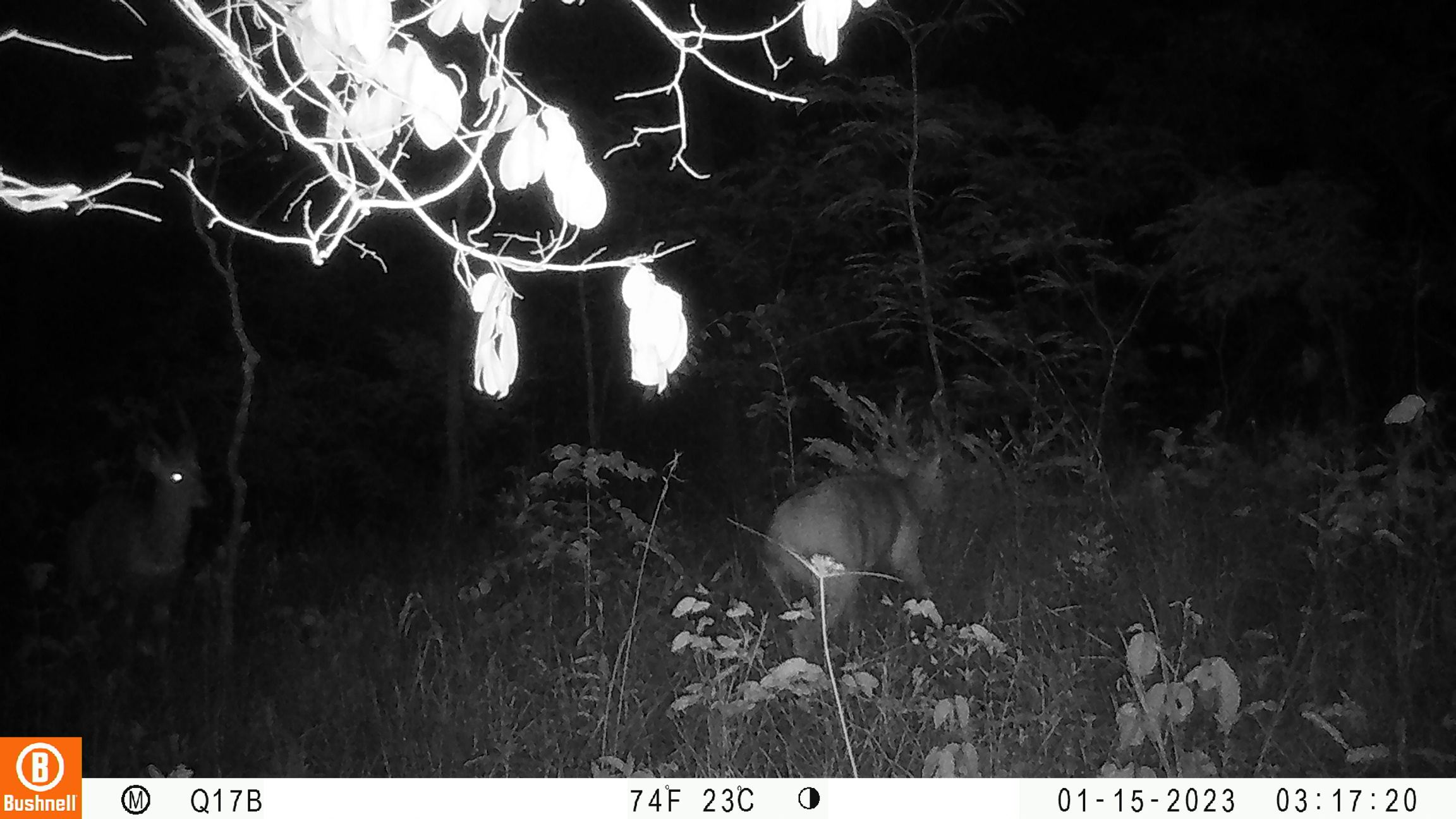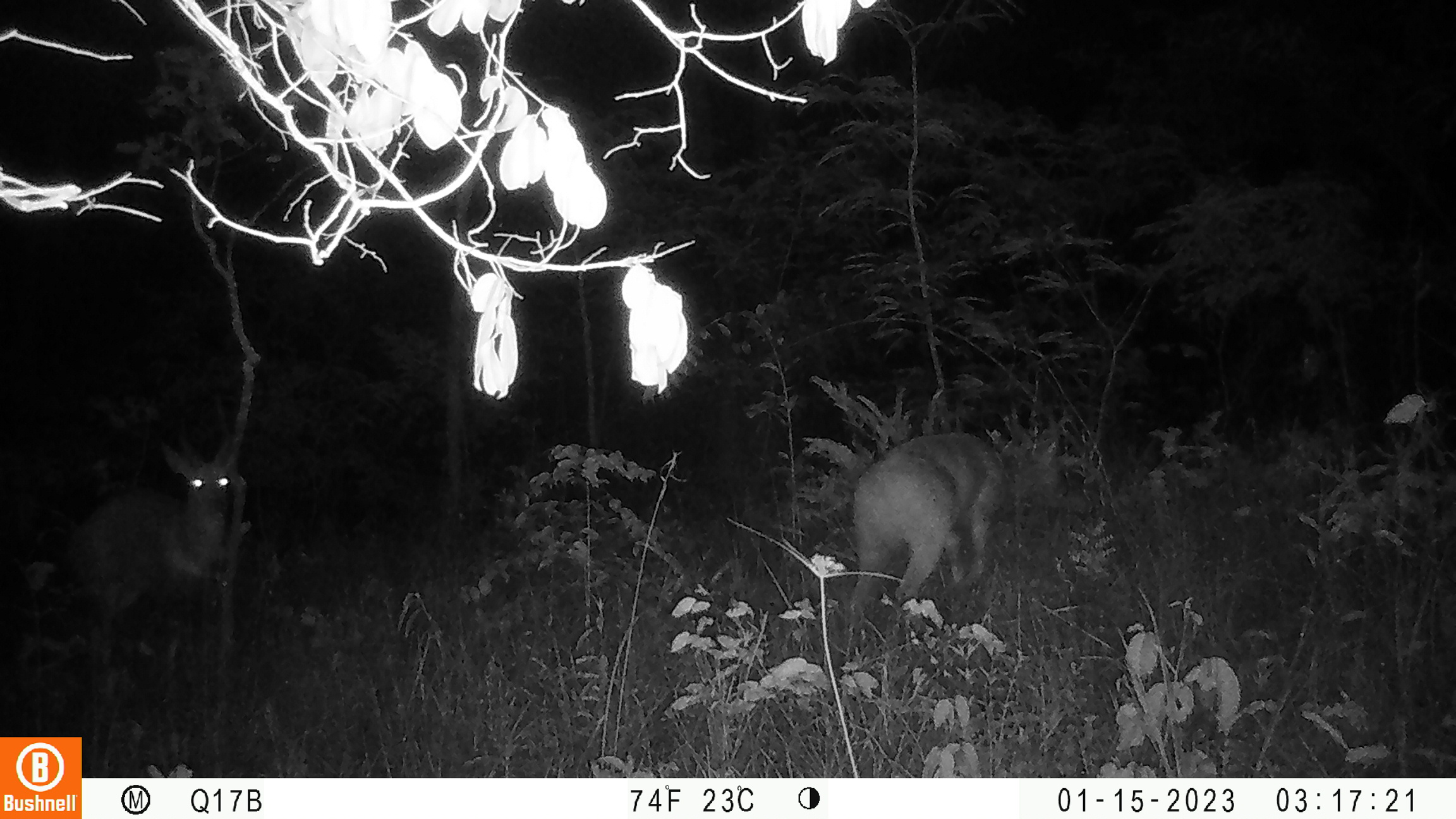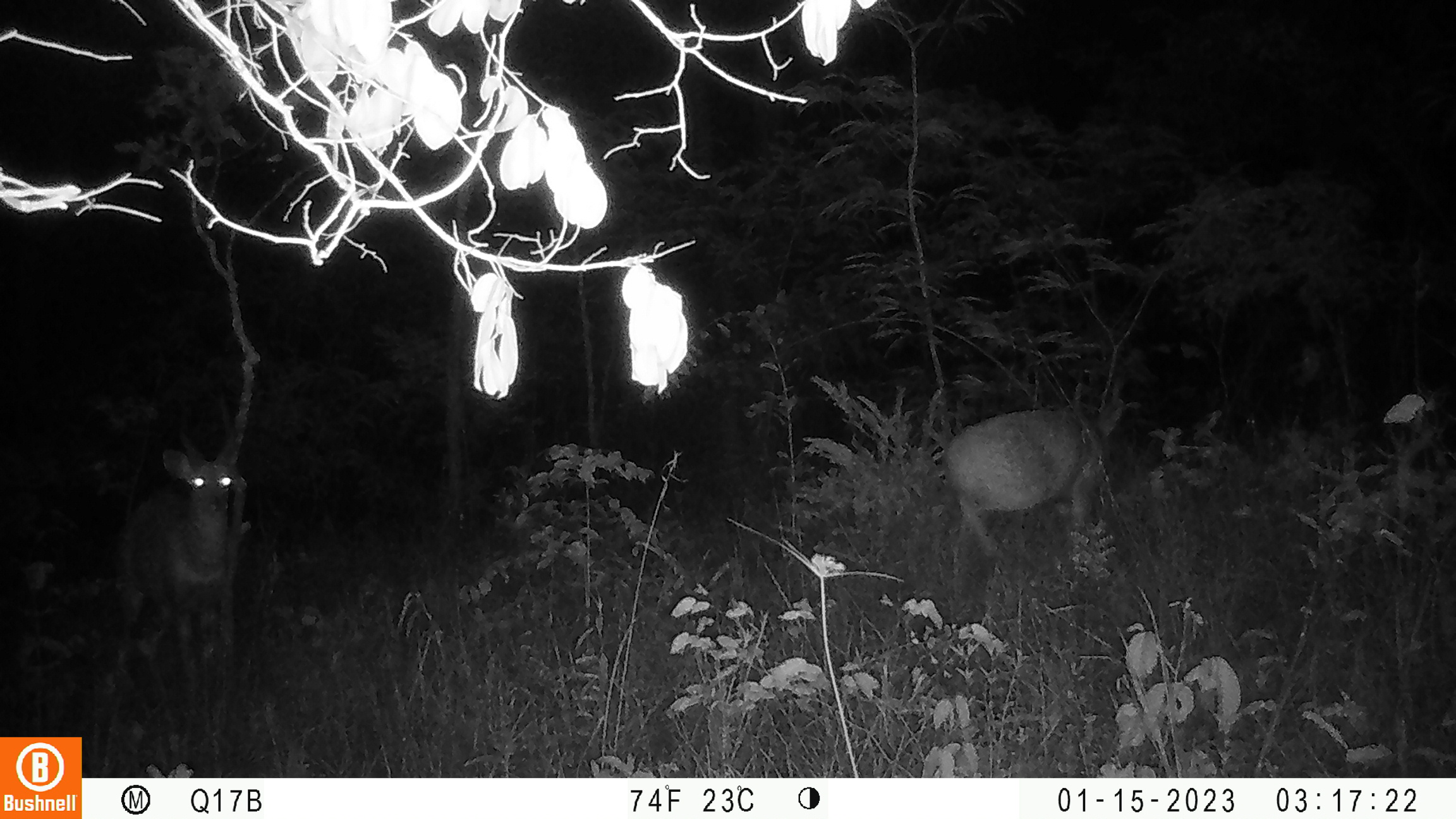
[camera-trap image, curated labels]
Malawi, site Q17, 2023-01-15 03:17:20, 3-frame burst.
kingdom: Animalia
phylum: Chordata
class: Mammalia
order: Artiodactyla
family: Bovidae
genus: Tragelaphus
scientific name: Tragelaphus sylvaticus sylvaticus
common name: cape bushbuck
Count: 2.